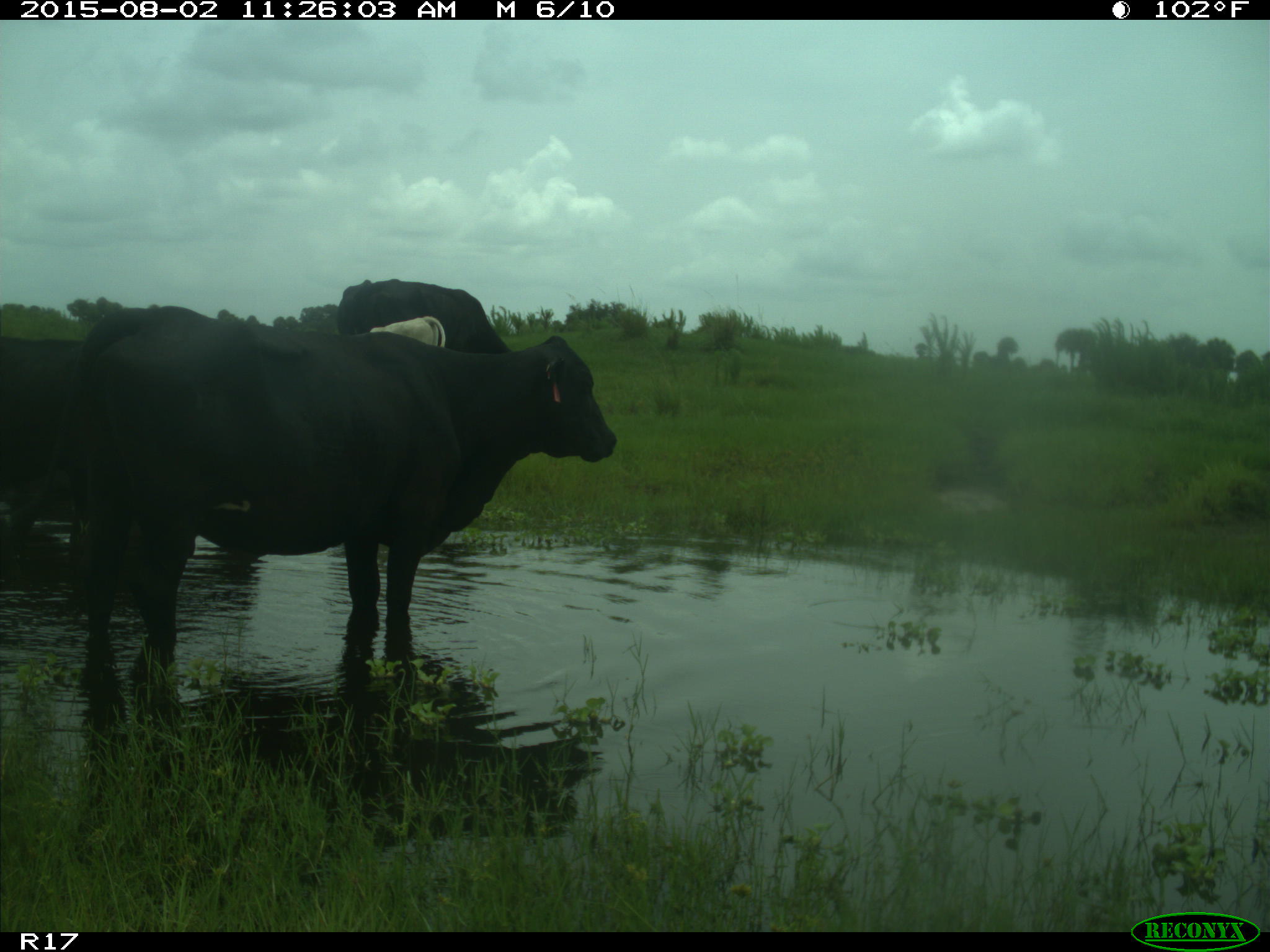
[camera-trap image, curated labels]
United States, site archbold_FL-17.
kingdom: Animalia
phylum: Chordata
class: Mammalia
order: Artiodactyla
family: Bovidae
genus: Bos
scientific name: Bos taurus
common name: domestic cow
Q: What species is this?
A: Bos taurus (domestic cow).